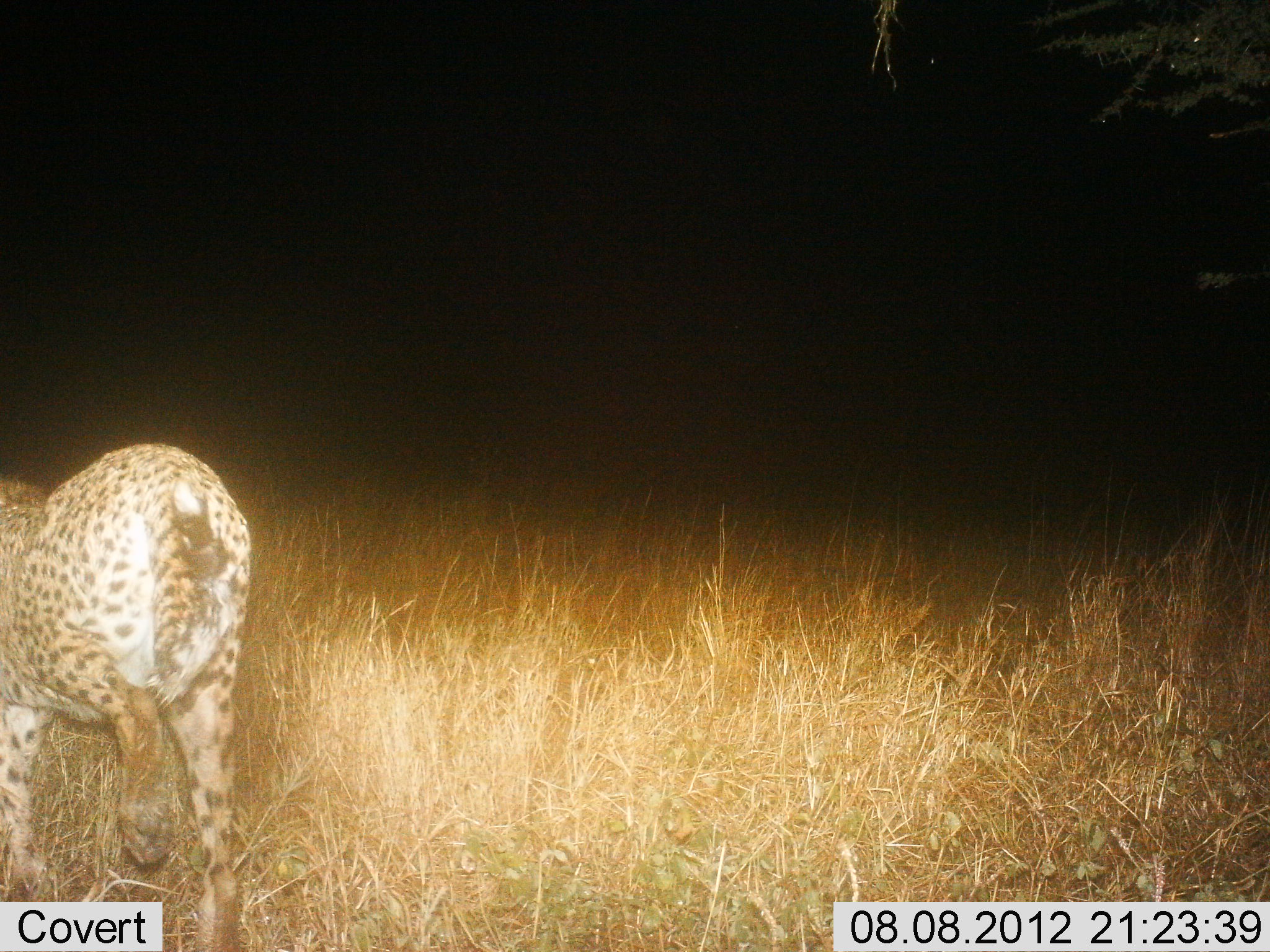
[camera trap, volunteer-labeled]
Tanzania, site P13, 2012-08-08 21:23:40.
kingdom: Animalia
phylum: Chordata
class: Mammalia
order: Carnivora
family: Felidae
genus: Acinonyx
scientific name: Acinonyx jubatus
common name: cheetah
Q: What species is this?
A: Cheetah (Acinonyx jubatus).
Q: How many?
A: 1.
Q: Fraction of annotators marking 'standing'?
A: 10%.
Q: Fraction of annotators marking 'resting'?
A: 0%.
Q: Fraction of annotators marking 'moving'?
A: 90%.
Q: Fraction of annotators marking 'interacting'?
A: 0%.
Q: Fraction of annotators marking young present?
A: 0%.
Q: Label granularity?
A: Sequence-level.